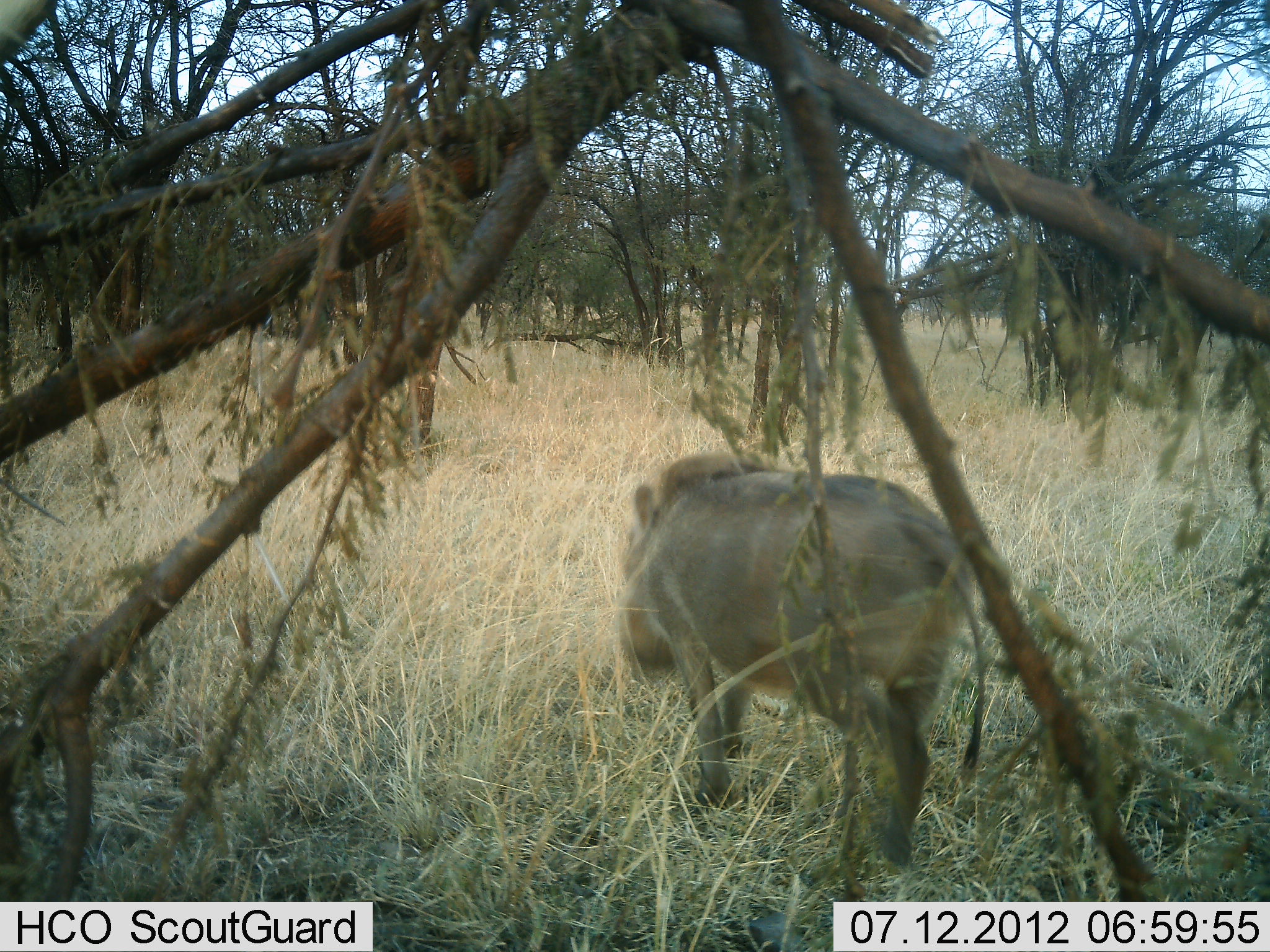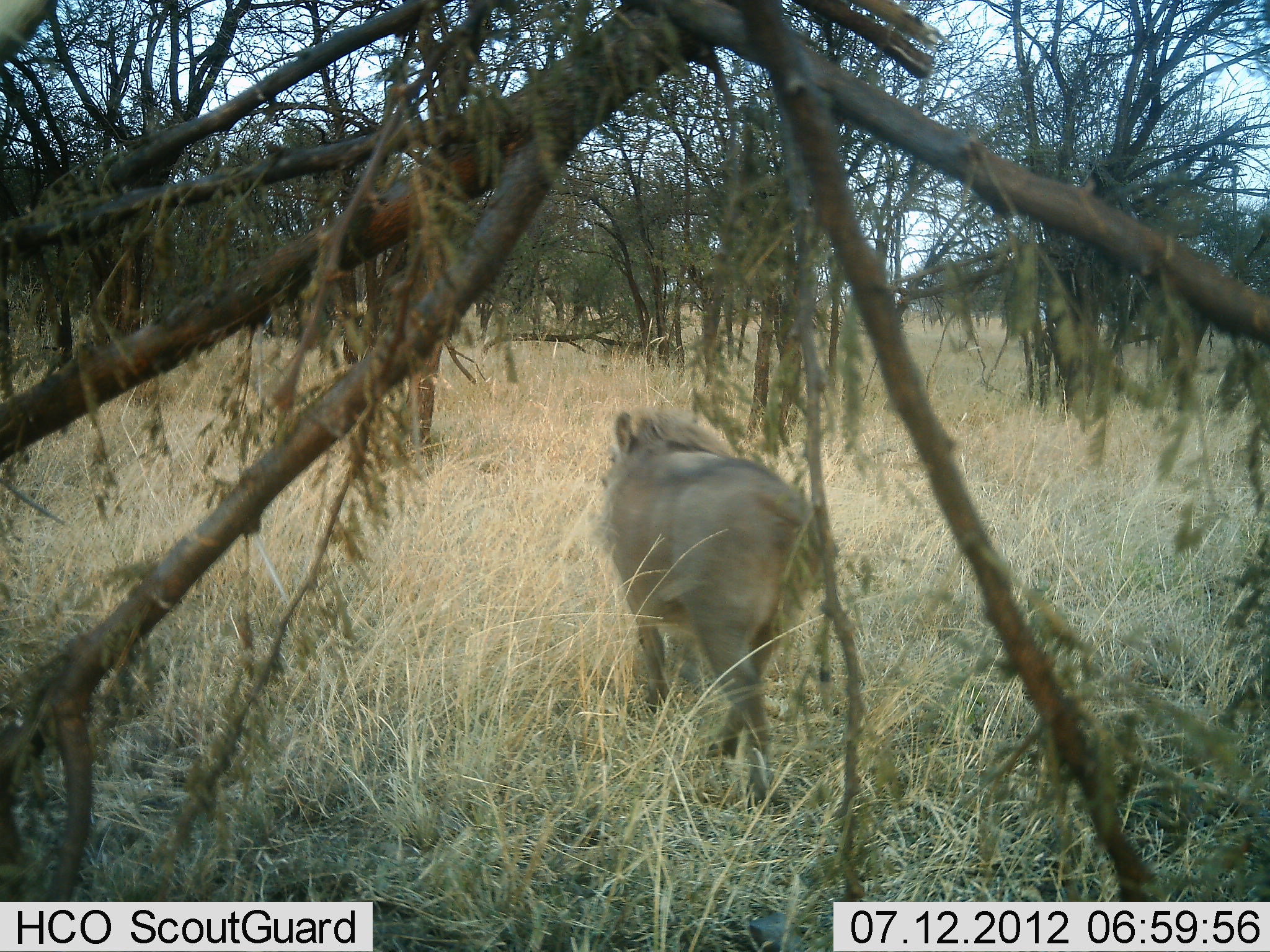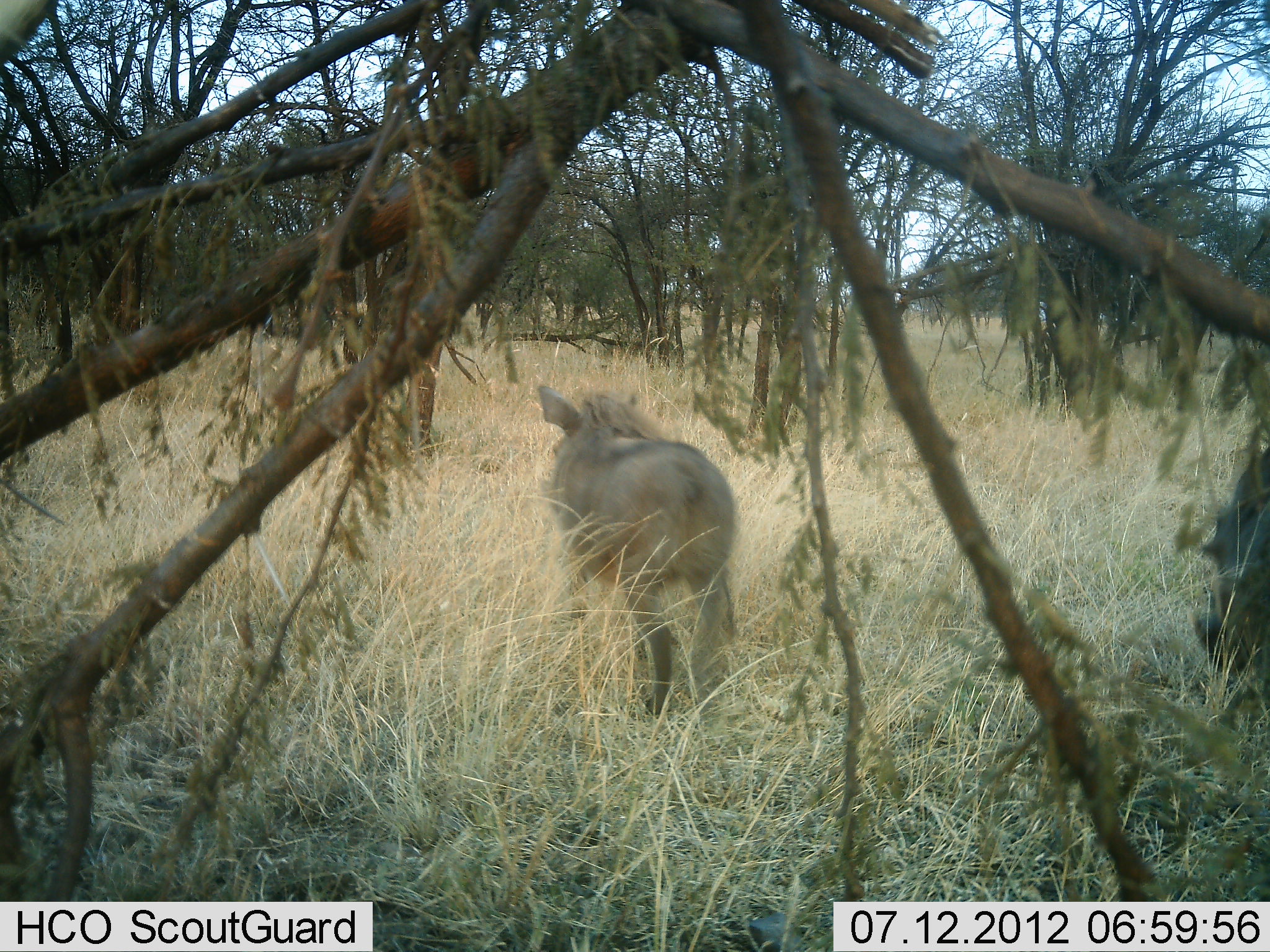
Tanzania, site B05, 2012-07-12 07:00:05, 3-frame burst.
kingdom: Animalia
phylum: Chordata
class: Mammalia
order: Artiodactyla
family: Suidae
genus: Phacochoerus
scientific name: Phacochoerus africanus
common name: warthog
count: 2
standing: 0%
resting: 0%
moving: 100%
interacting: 0%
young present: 0%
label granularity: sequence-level